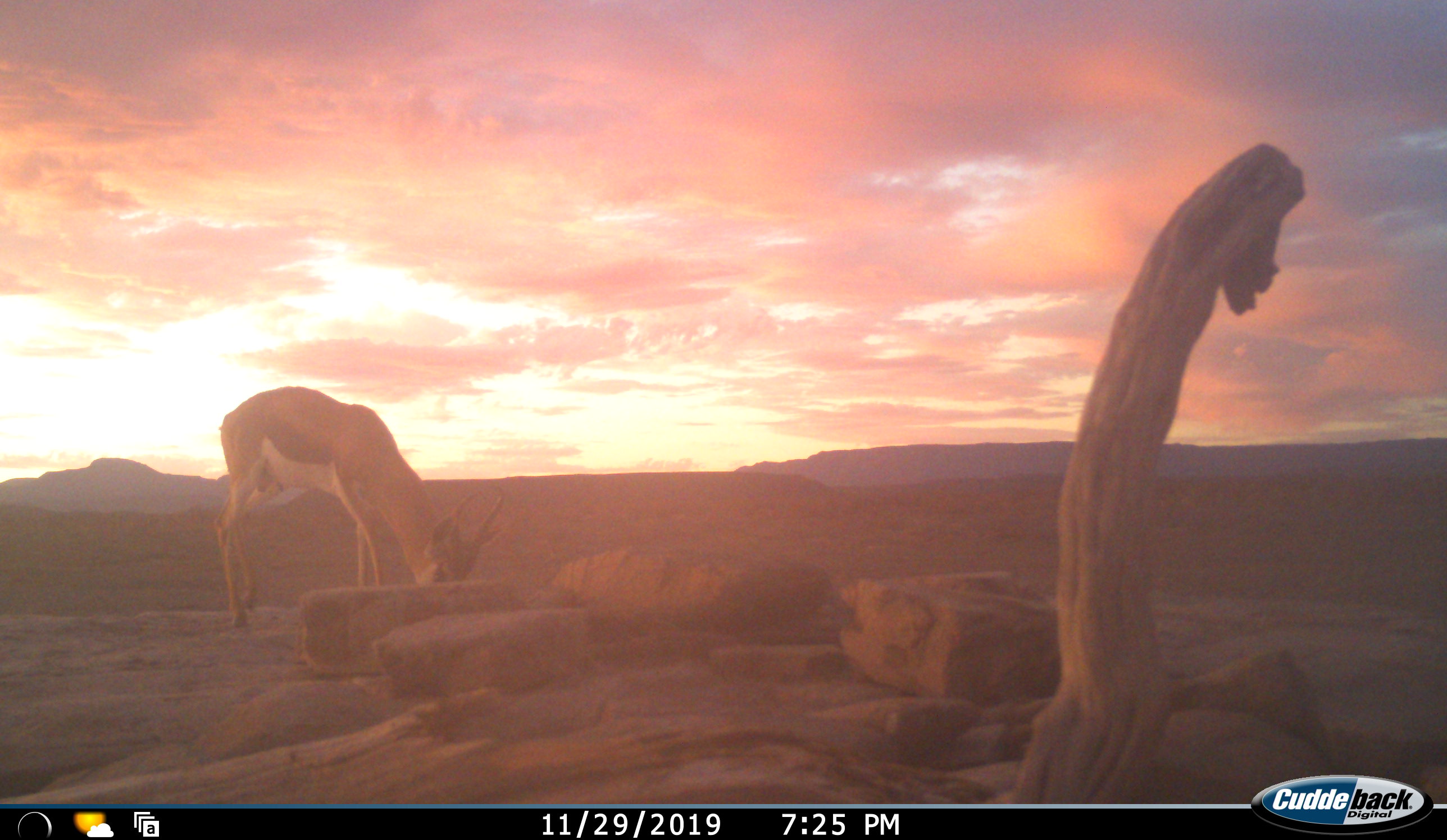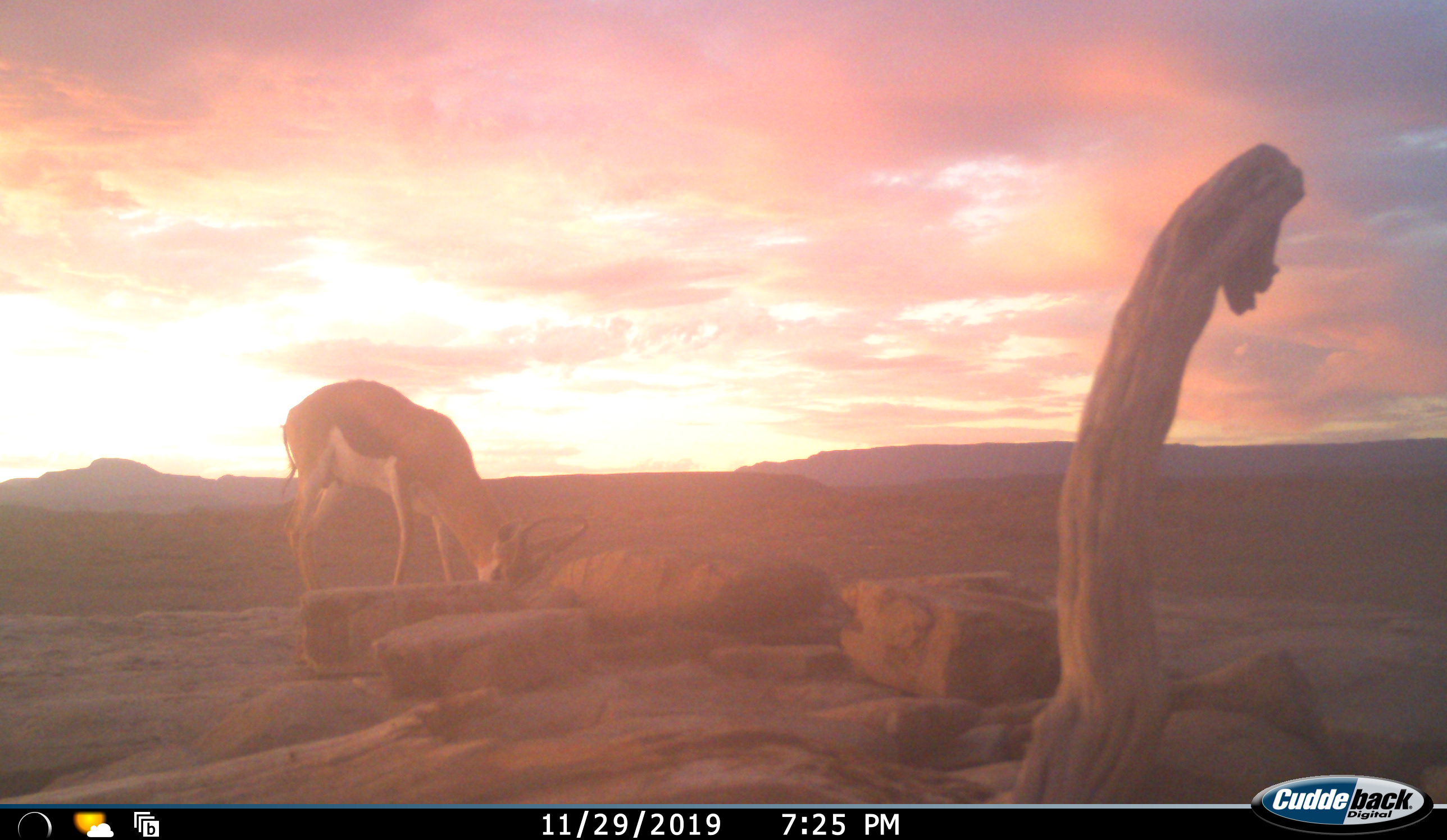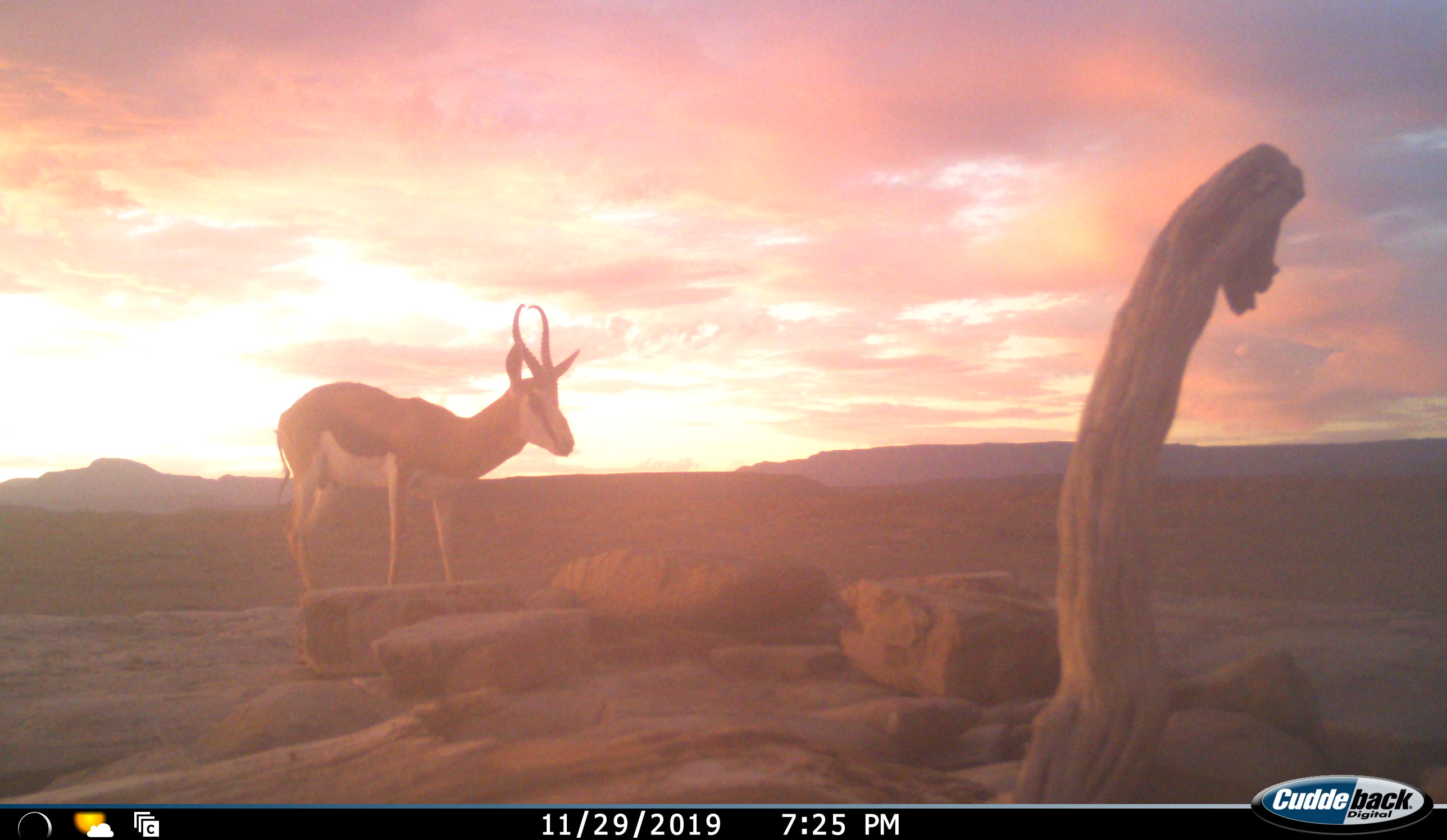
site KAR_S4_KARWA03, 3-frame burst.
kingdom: Animalia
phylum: Chordata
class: Mammalia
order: Artiodactyla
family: Bovidae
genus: Antidorcas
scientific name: Antidorcas marsupialis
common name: springbok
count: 1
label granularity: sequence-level